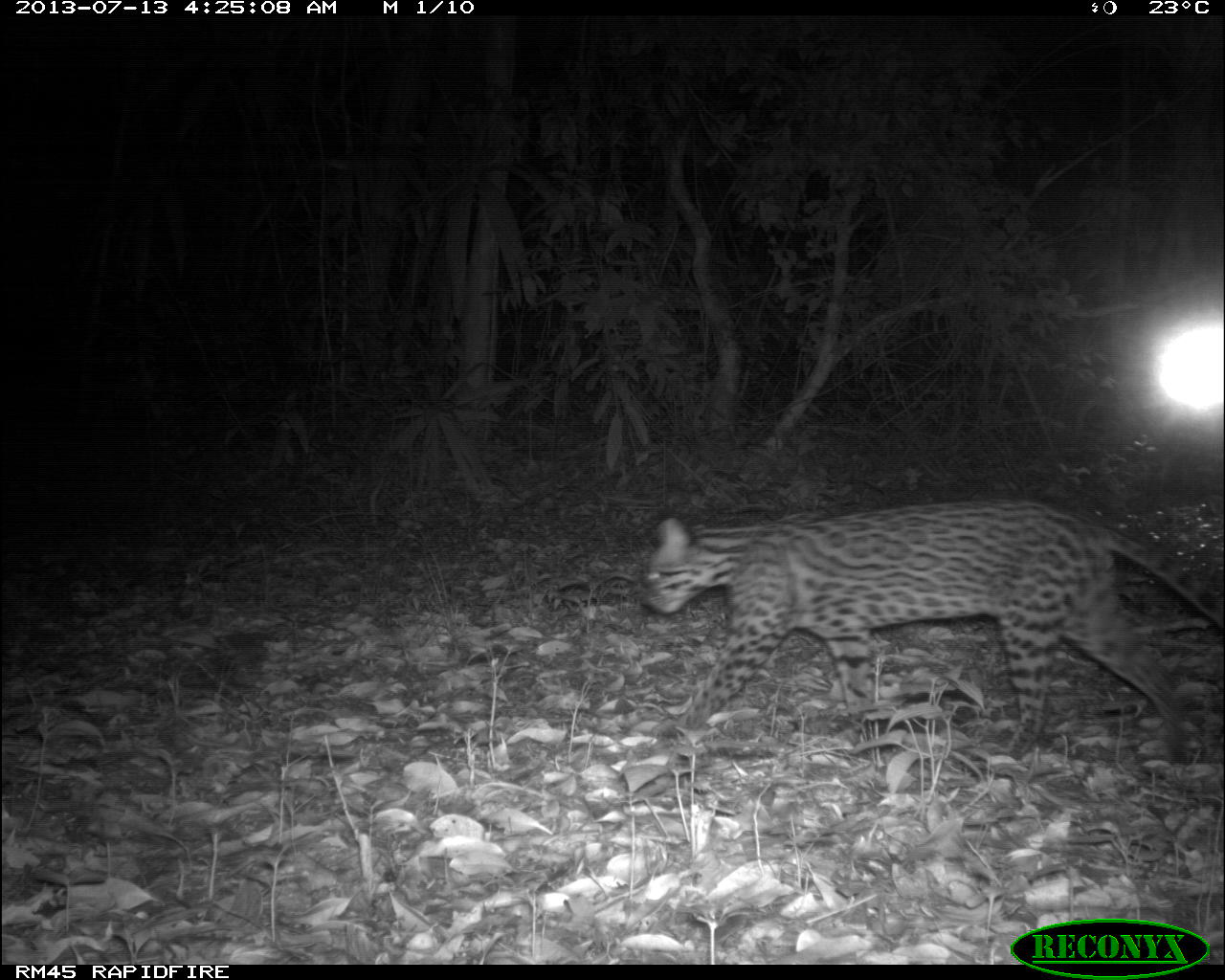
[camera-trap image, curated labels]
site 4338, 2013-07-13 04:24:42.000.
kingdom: Animalia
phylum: Chordata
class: Mammalia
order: Carnivora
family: Felidae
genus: Leopardus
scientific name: Leopardus pardalis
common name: ocelot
Leopardus pardalis (ocelot), count 1, sex female.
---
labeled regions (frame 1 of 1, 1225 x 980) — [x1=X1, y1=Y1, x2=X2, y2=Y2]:
leopardus pardalis: [x1=638, y1=494, x2=1223, y2=761]